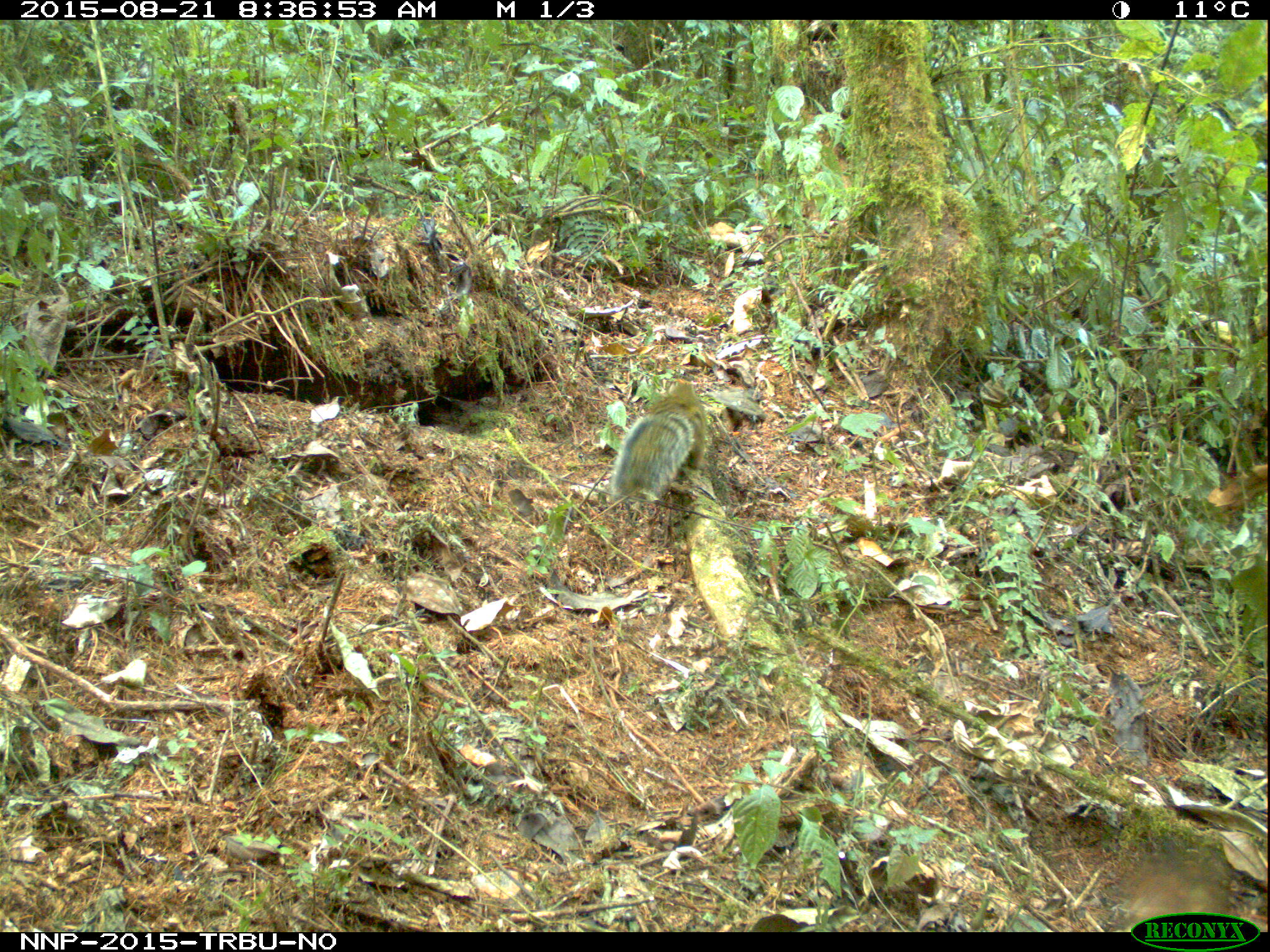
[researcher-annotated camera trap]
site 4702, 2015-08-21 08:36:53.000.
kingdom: Animalia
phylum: Chordata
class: Mammalia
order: Rodentia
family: Sciuridae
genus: Funisciurus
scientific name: Funisciurus carruthersi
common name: carruther's mountain squirrel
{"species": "Funisciurus carruthersi (carruther's mountain squirrel)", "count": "1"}